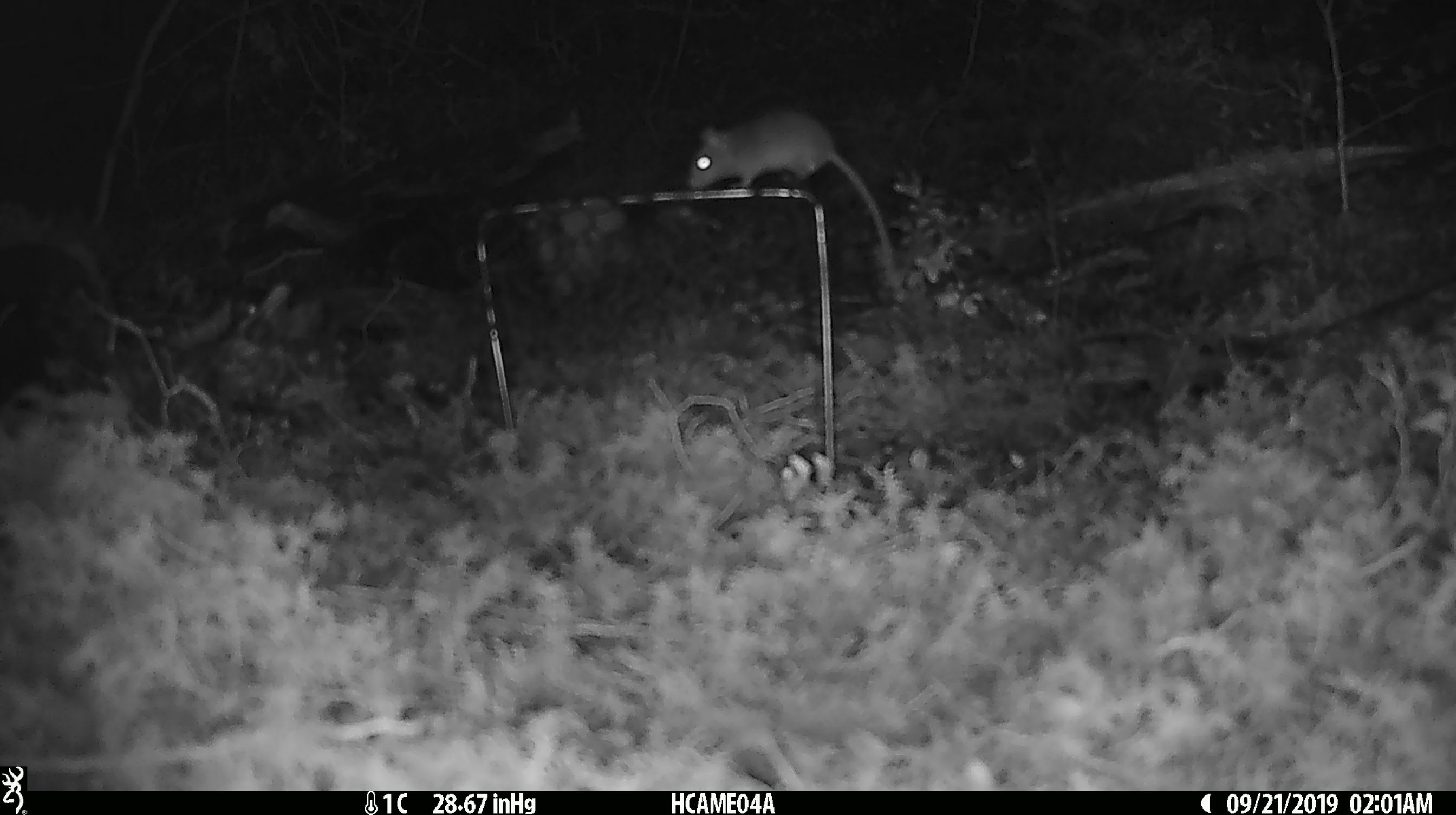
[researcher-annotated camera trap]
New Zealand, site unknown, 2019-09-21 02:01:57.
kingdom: Animalia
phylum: Chordata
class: Mammalia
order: Rodentia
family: Muridae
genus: Mus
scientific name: Mus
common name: mouse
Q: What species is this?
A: Mouse (Mus).